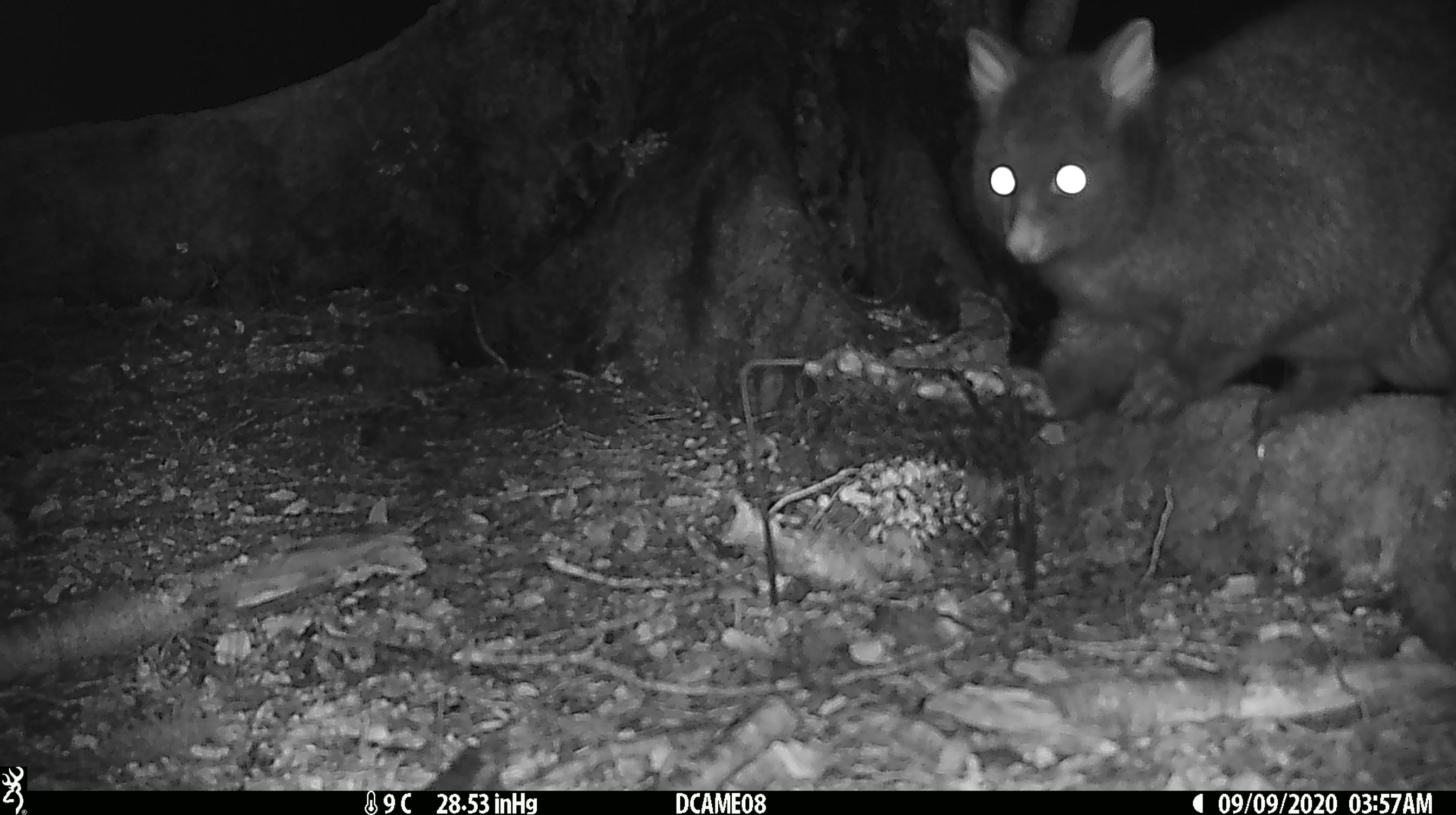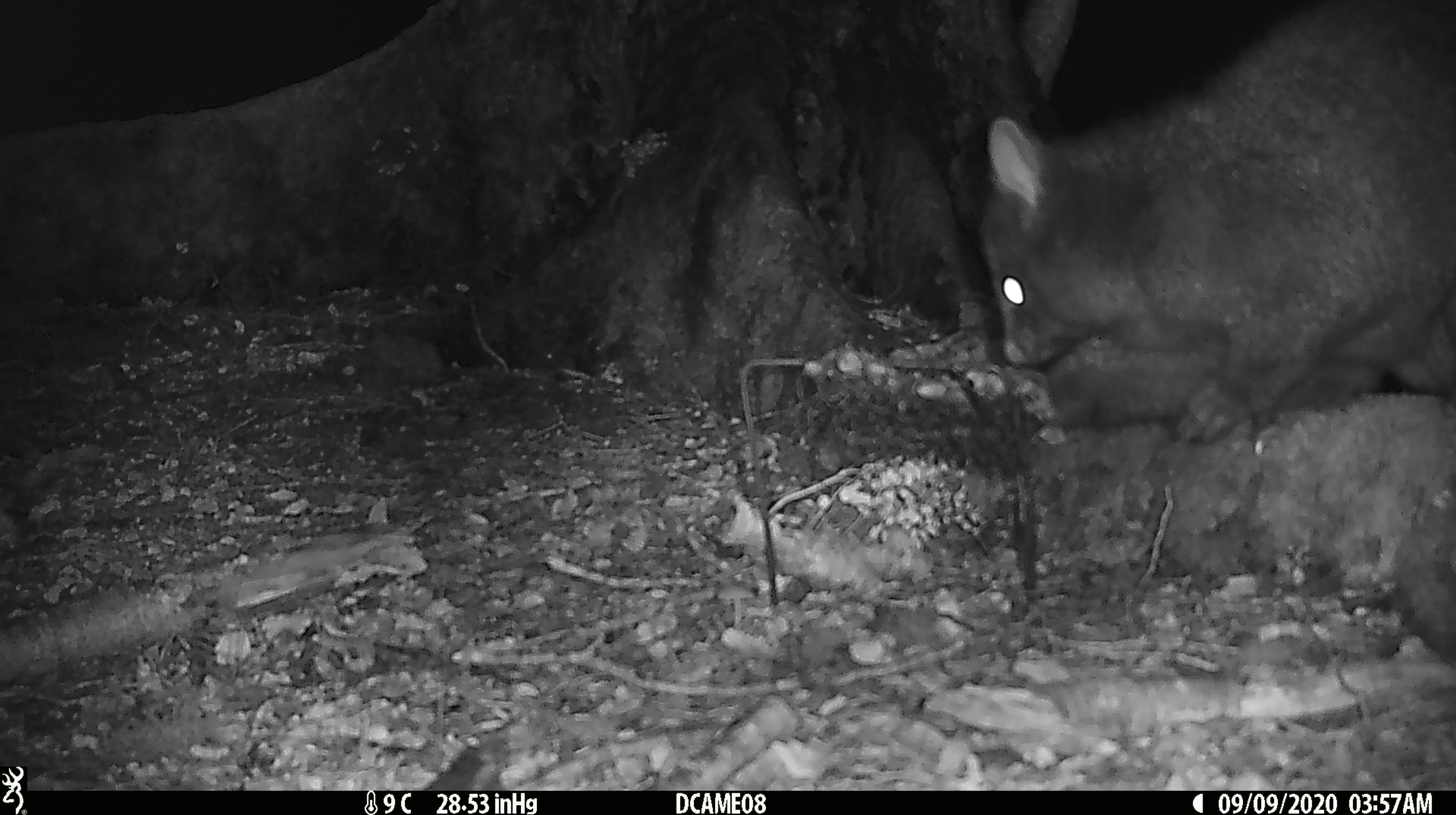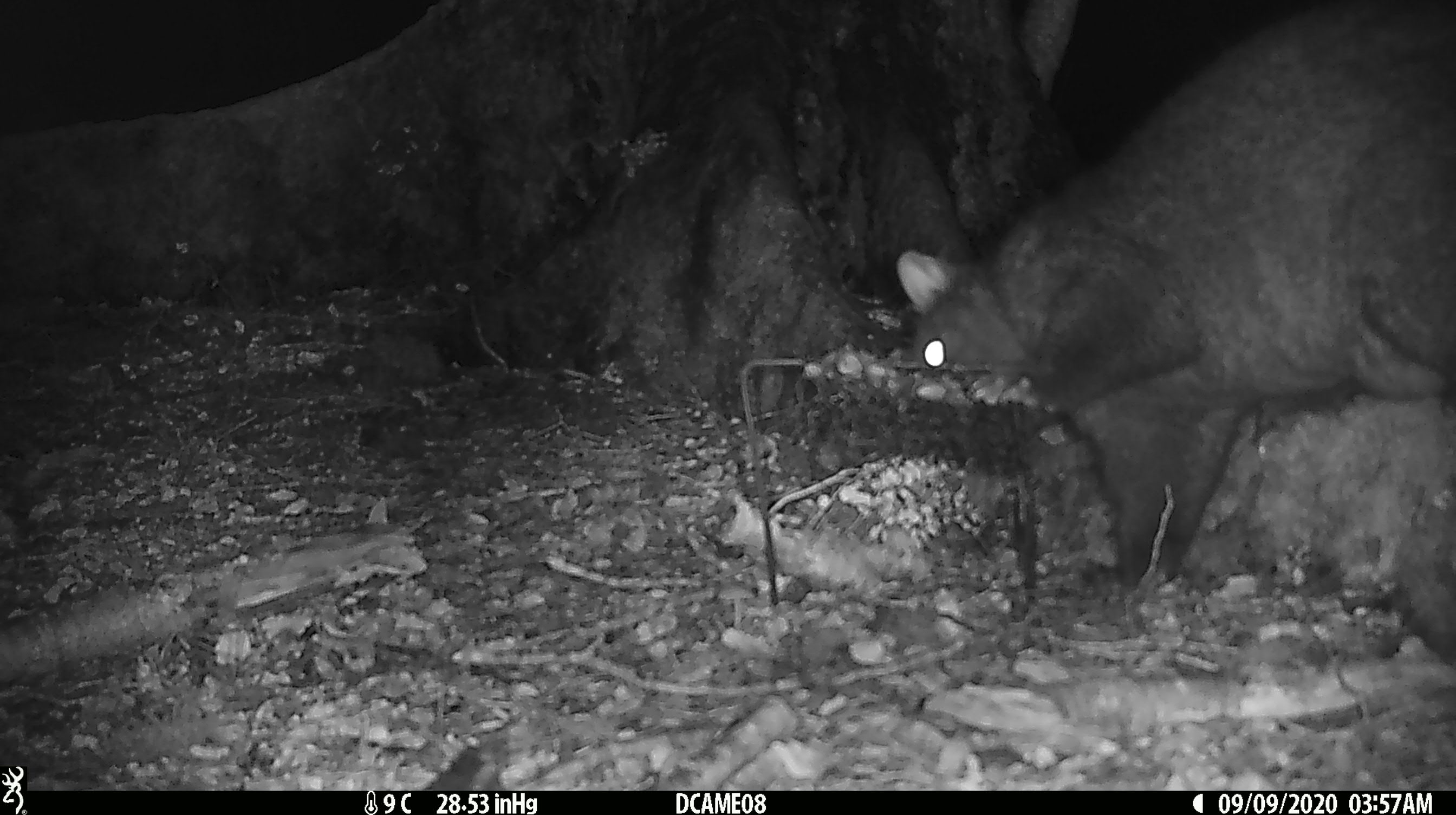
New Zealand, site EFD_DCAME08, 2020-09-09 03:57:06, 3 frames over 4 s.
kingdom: Animalia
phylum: Chordata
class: Mammalia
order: Diprotodontia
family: Phalangeridae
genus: Trichosurus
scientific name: Trichosurus vulpecula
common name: common brushtail possum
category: possum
Possum (common brushtail possum) (Trichosurus vulpecula).